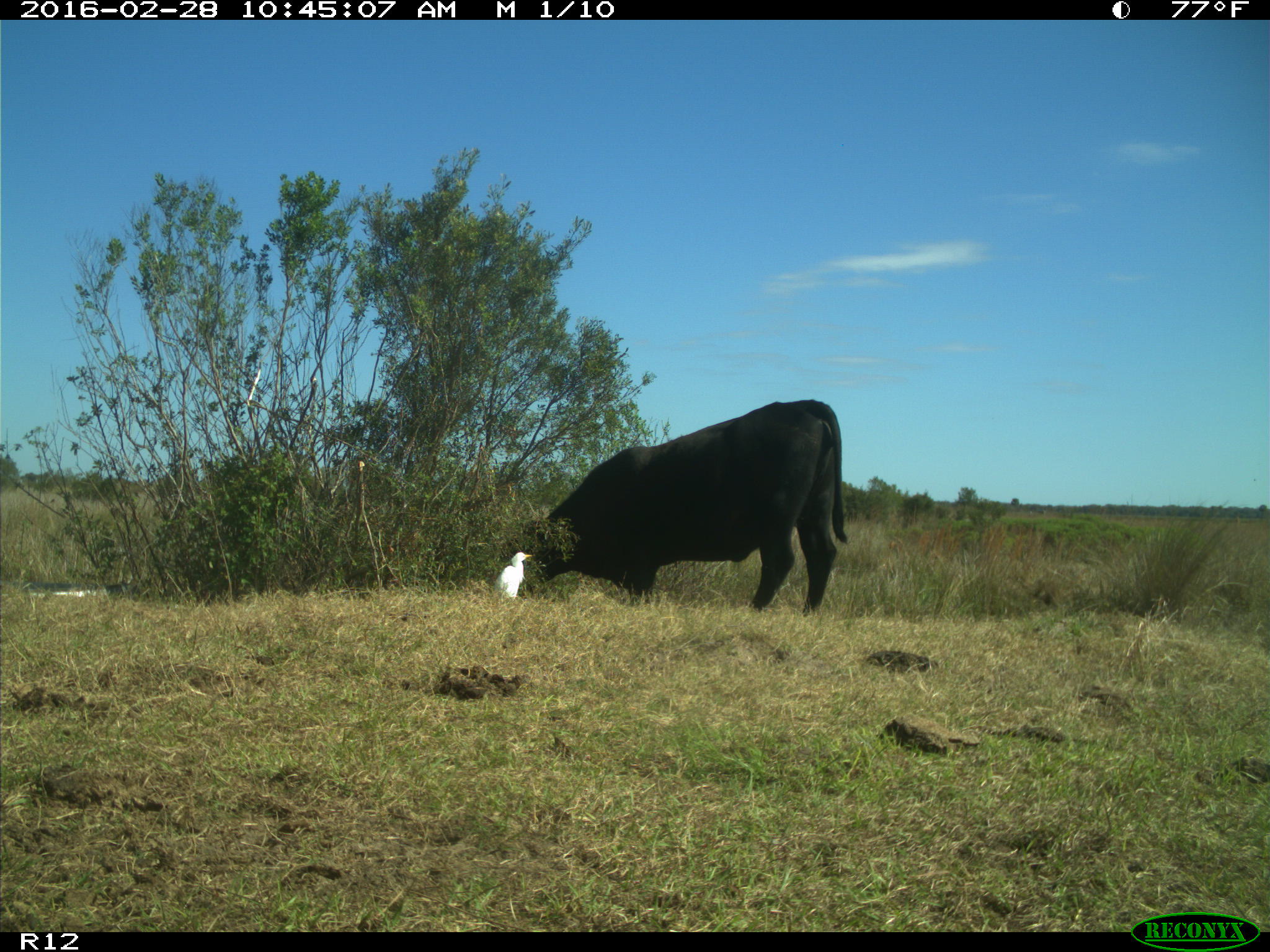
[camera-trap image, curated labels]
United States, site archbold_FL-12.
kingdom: Animalia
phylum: Chordata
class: Mammalia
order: Artiodactyla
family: Bovidae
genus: Bos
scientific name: Bos taurus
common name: domestic cow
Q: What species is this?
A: Bos taurus (domestic cow).